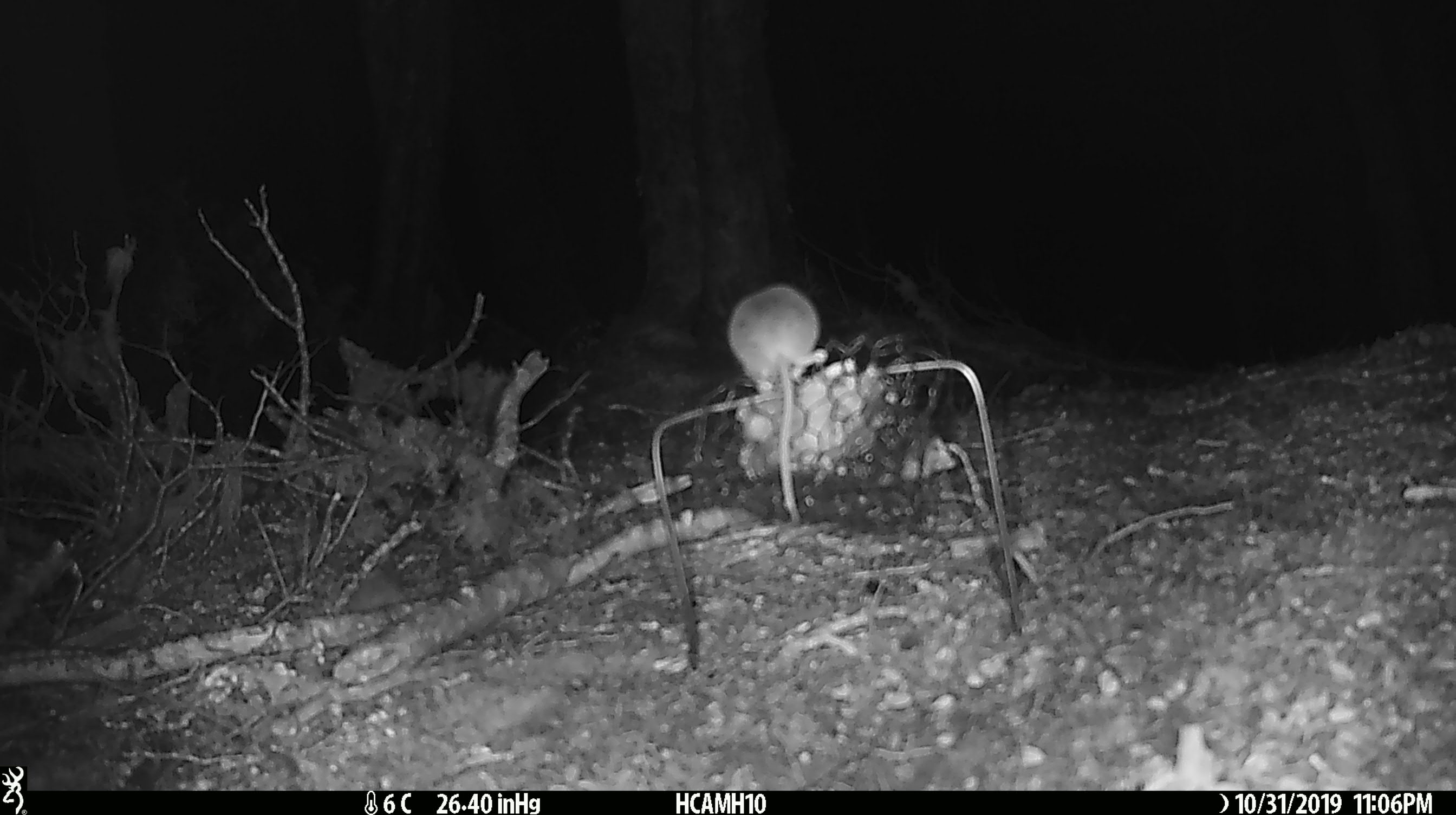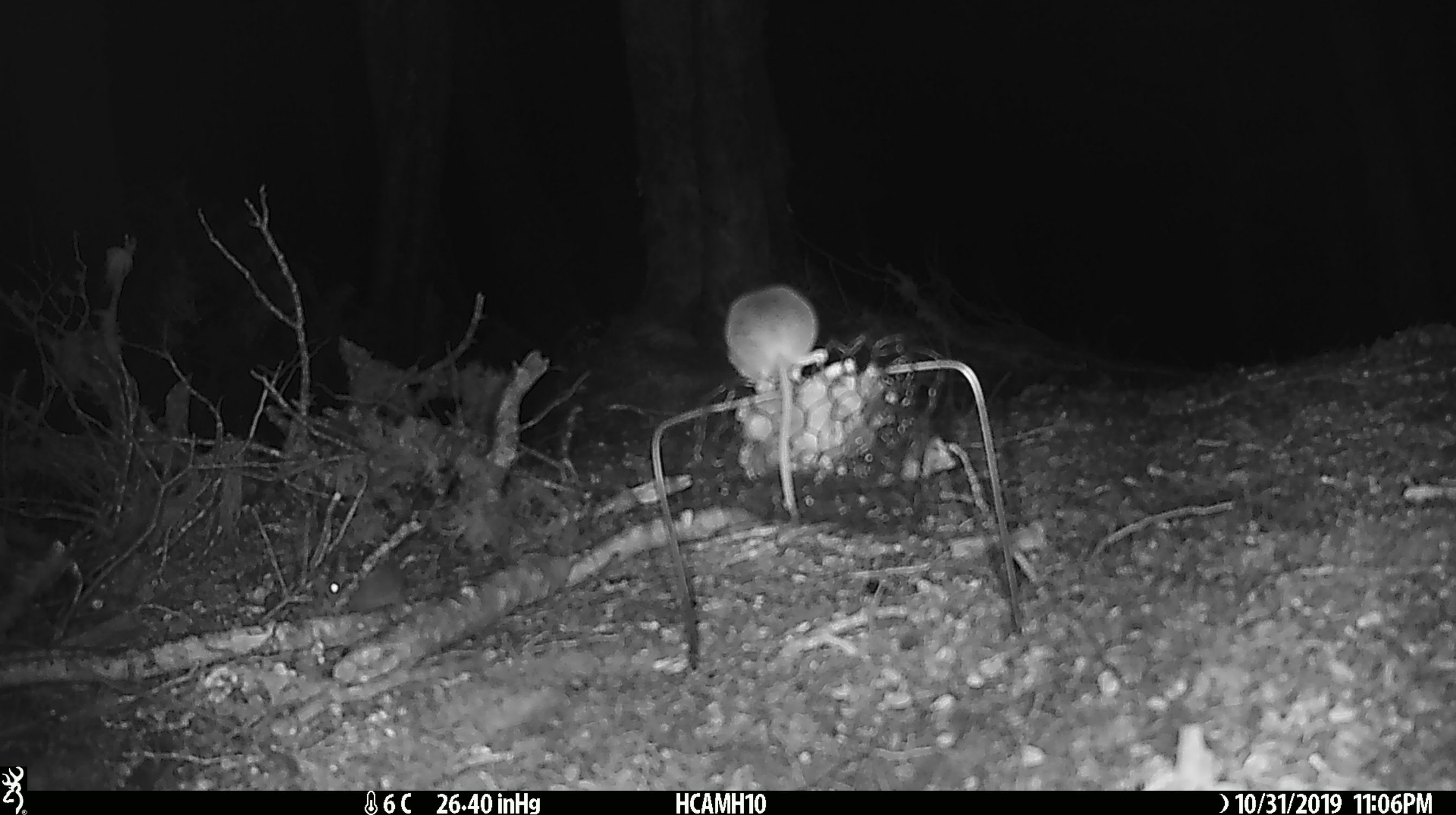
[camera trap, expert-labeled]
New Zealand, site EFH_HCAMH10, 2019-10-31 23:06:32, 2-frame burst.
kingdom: Animalia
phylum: Chordata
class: Mammalia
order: Rodentia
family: Muridae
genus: Mus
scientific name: Mus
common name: mouse